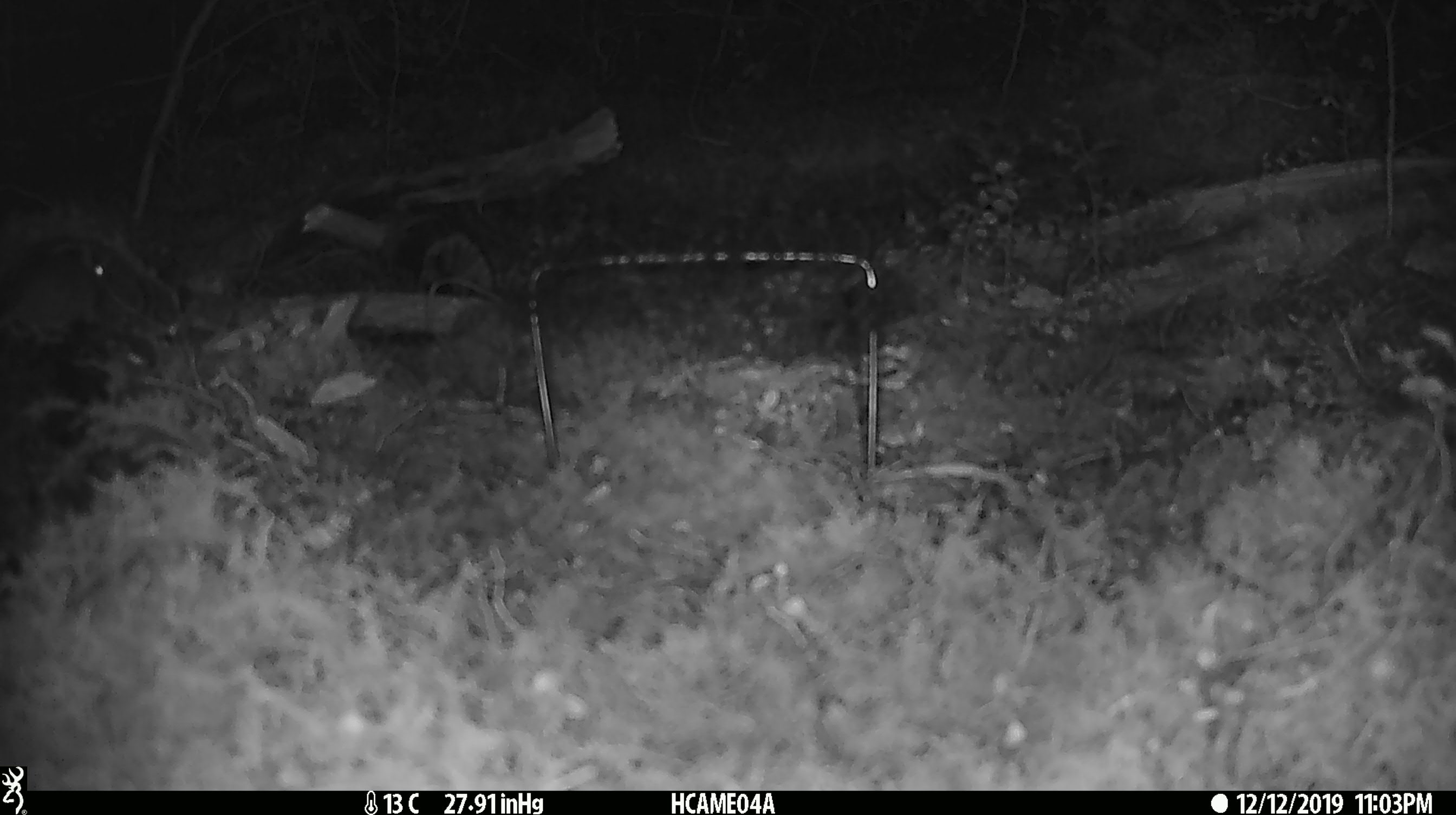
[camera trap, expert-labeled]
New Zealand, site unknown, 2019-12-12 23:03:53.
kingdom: Animalia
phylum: Chordata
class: Mammalia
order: Rodentia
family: Muridae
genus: Mus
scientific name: Mus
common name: mouse